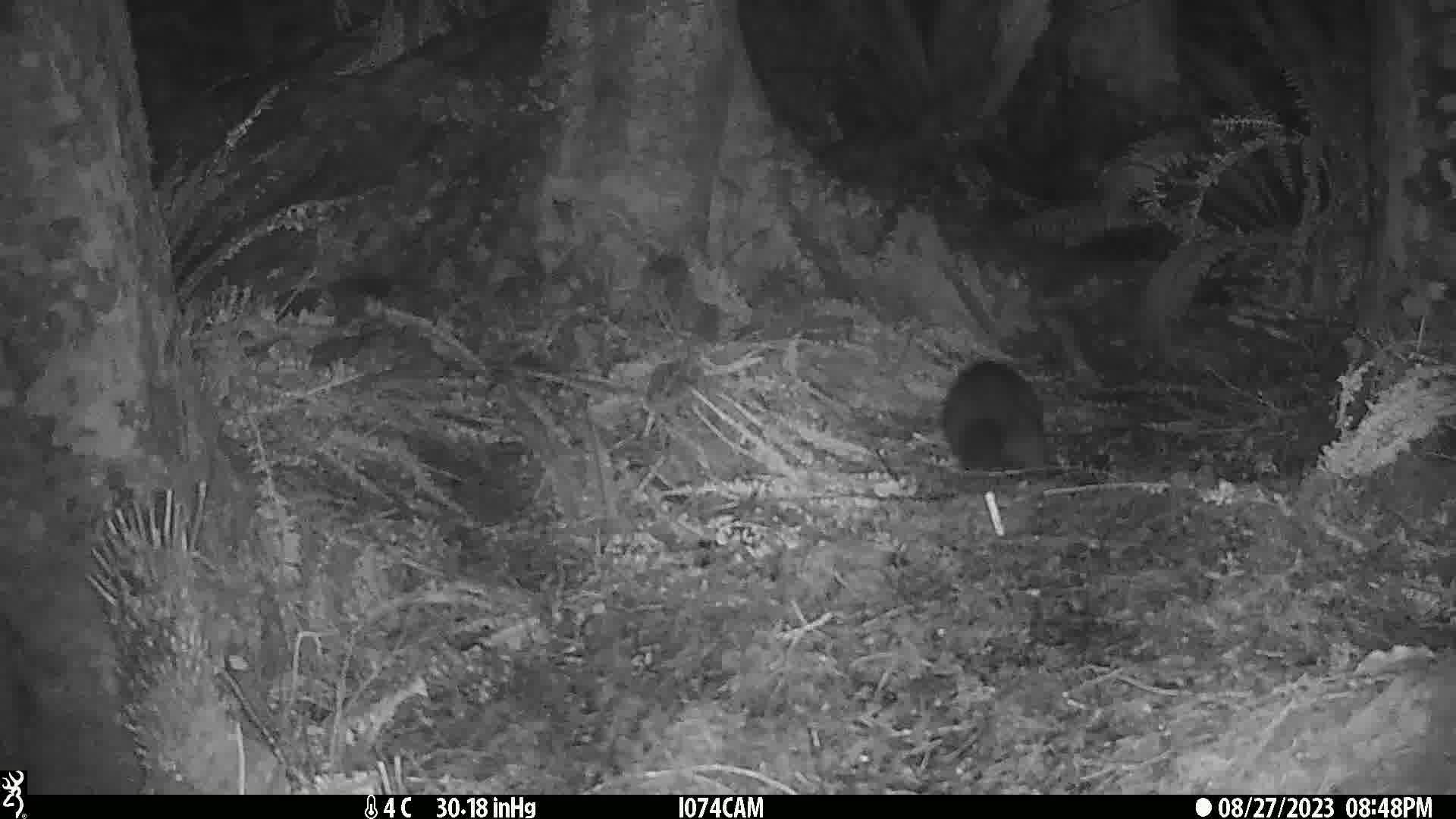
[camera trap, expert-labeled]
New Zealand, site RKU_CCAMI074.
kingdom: Animalia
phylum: Chordata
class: Mammalia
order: Diprotodontia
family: Phalangeridae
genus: Trichosurus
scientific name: Trichosurus vulpecula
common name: common brushtail possum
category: possum